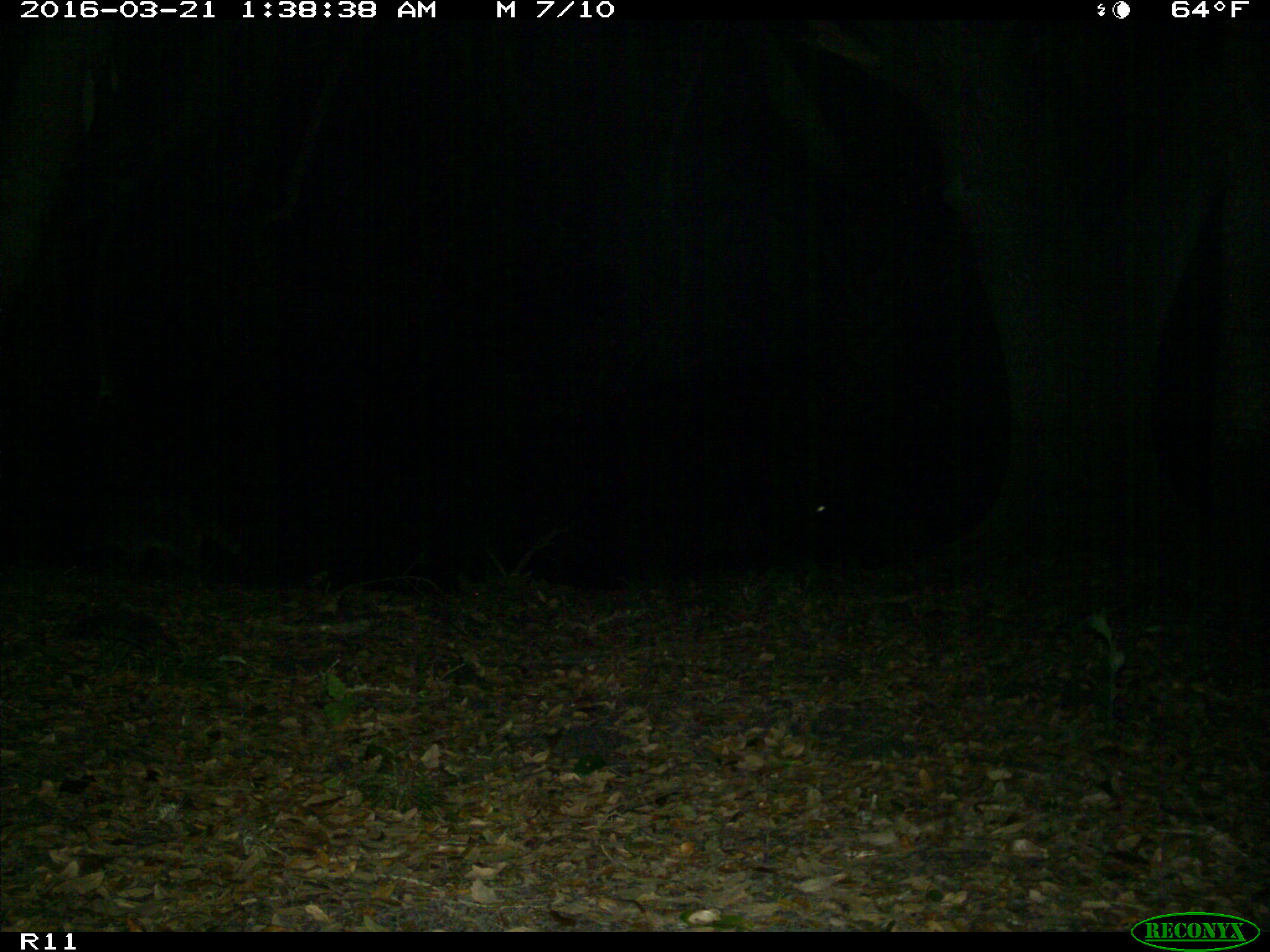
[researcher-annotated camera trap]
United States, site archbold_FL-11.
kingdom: Animalia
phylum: Chordata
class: Mammalia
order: Carnivora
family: Procyonidae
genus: Procyon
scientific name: Procyon lotor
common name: common raccoon